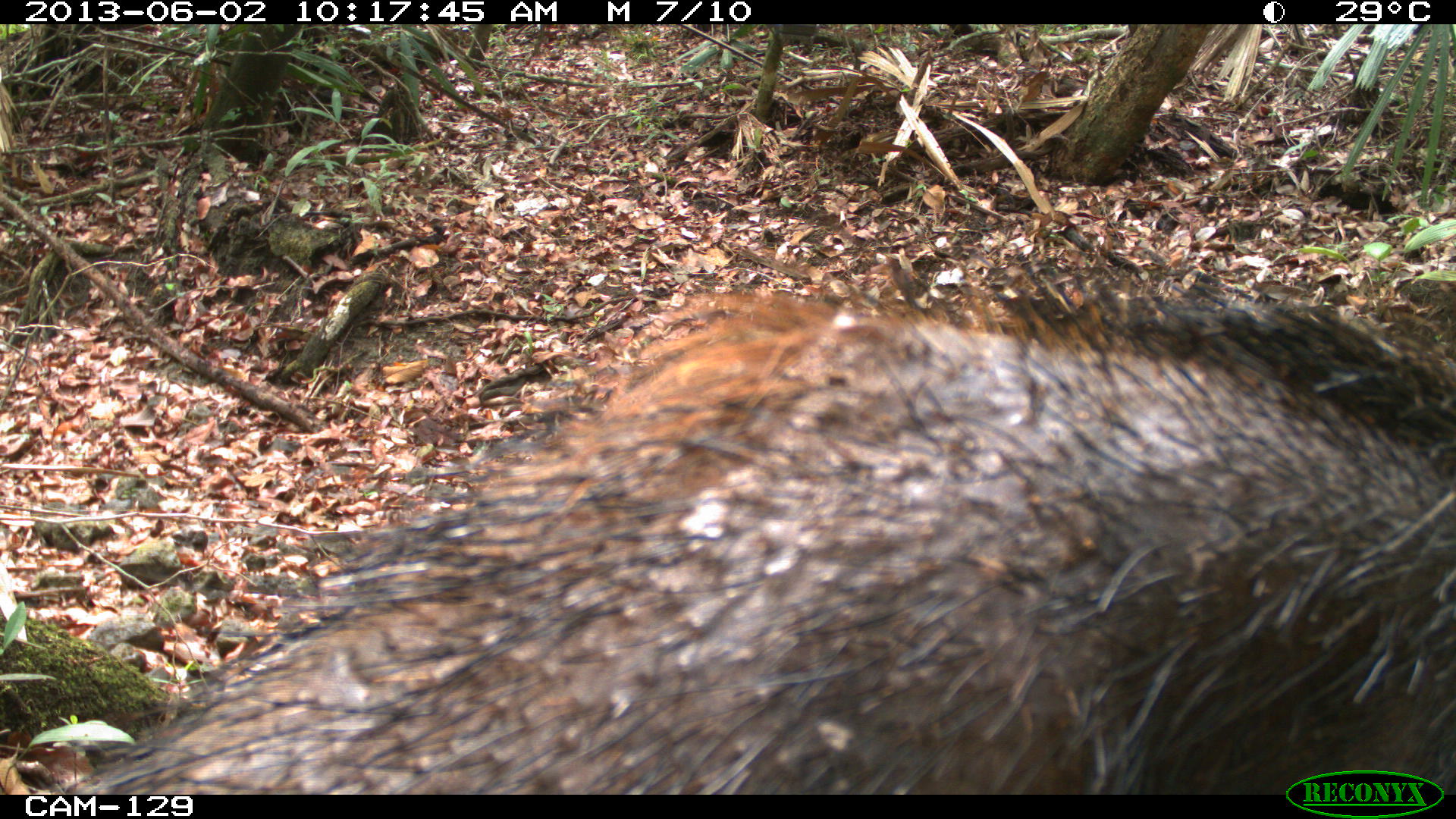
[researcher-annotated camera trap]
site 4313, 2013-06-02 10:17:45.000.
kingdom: Animalia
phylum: Chordata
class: Mammalia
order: Artiodactyla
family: Tayassuidae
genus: Tayassu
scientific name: Tayassu pecari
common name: white-lipped peccary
Tayassu pecari (white-lipped peccary), count 2.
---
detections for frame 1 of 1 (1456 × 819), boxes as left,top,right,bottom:
tayassu pecari: 54,248,1456,794